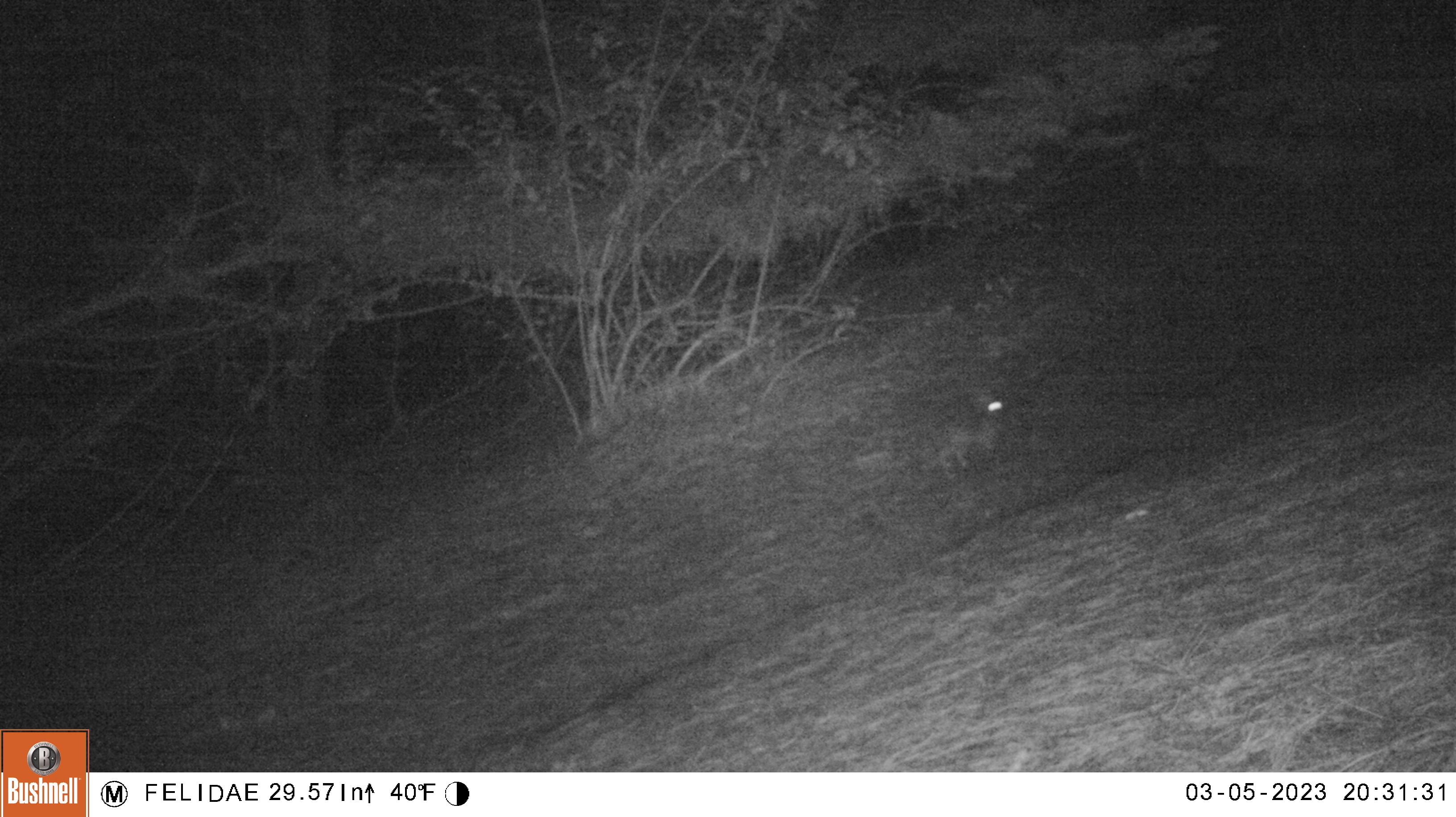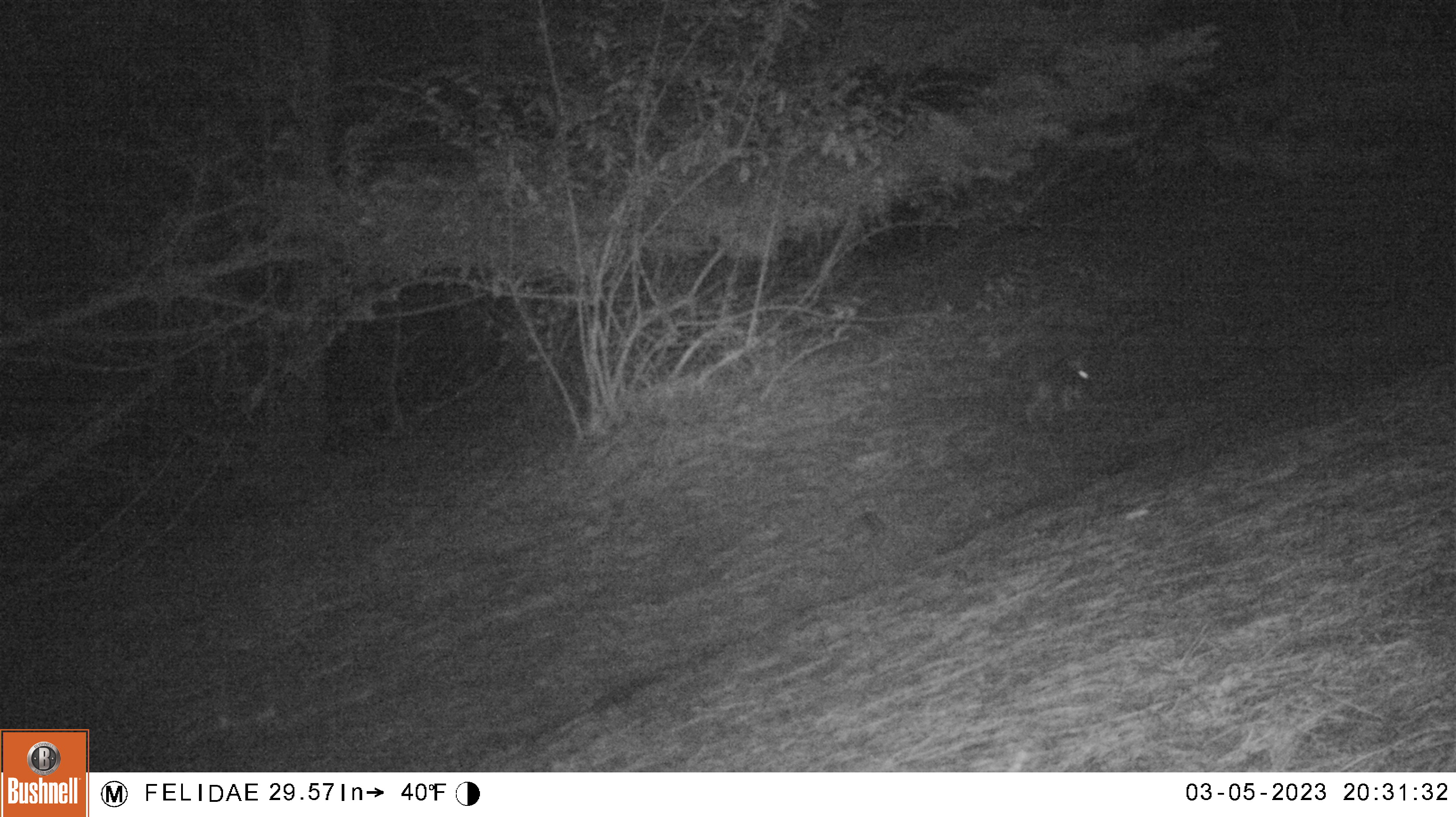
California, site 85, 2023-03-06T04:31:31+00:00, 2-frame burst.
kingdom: Animalia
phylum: Chordata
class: Mammalia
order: Carnivora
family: Canidae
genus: Canis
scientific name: Canis latrans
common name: coyote